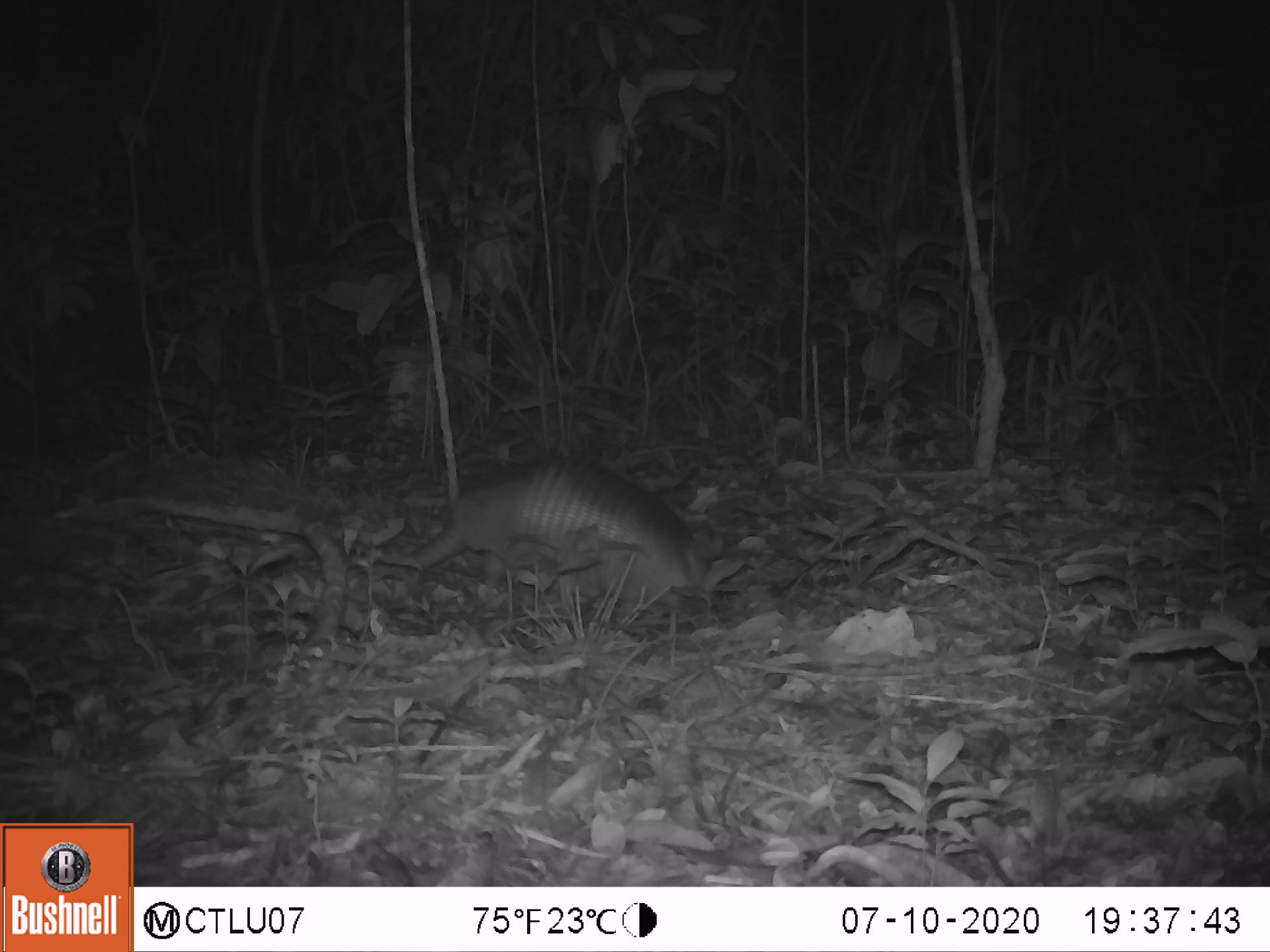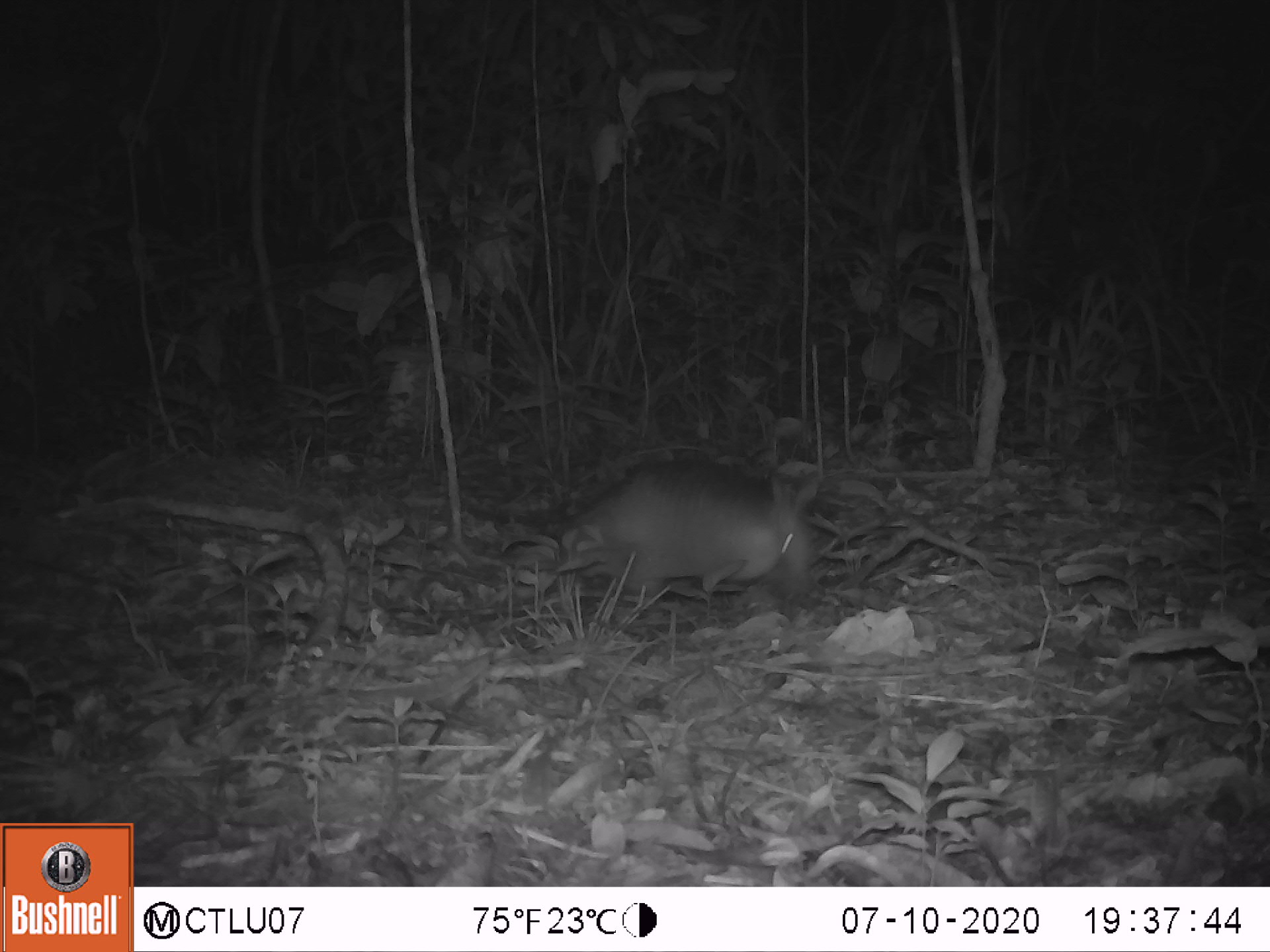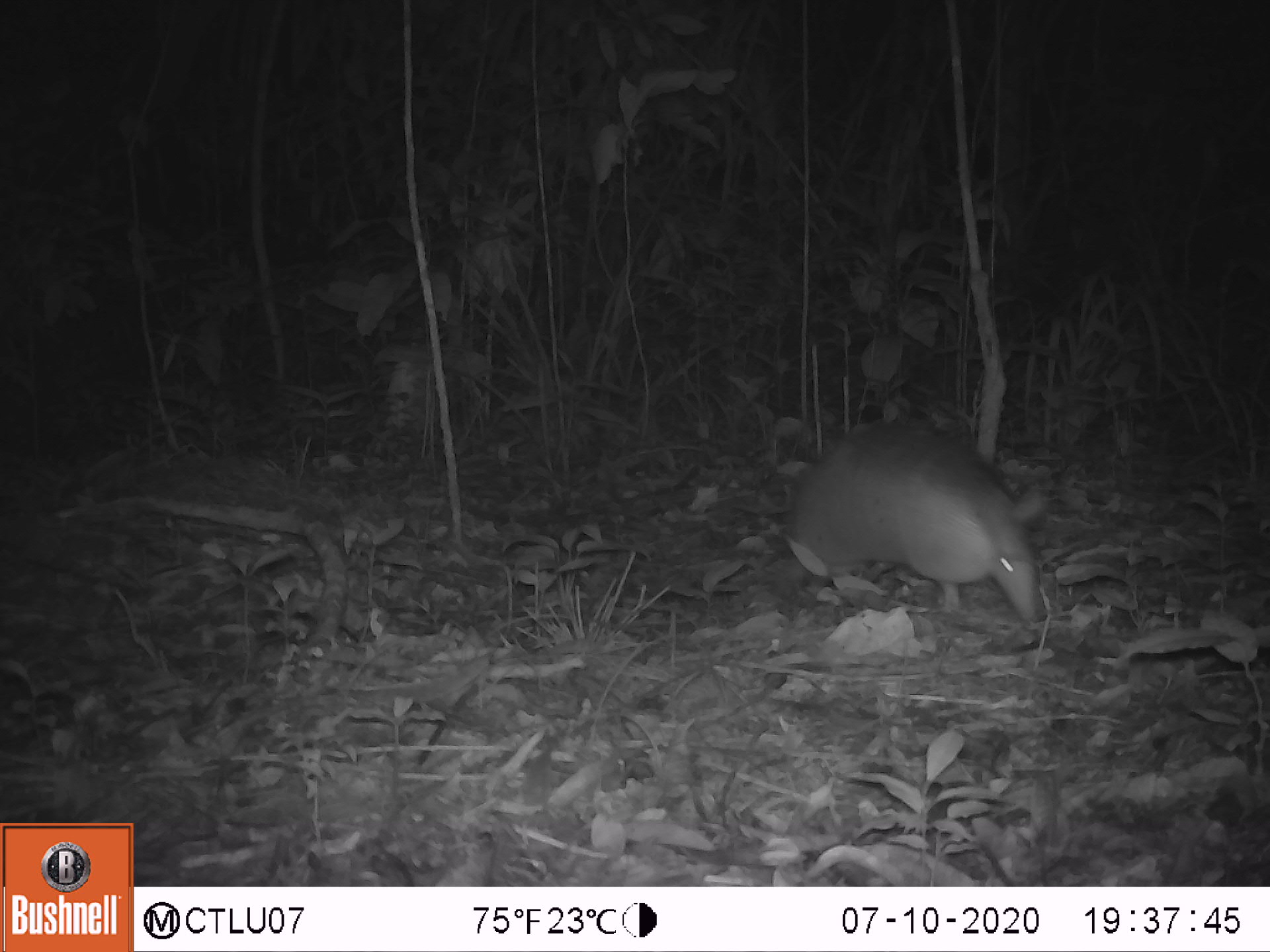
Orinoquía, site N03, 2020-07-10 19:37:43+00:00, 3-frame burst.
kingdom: Animalia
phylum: Chordata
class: Mammalia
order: Cingulata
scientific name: Cingulata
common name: armadillo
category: unknown armadillo